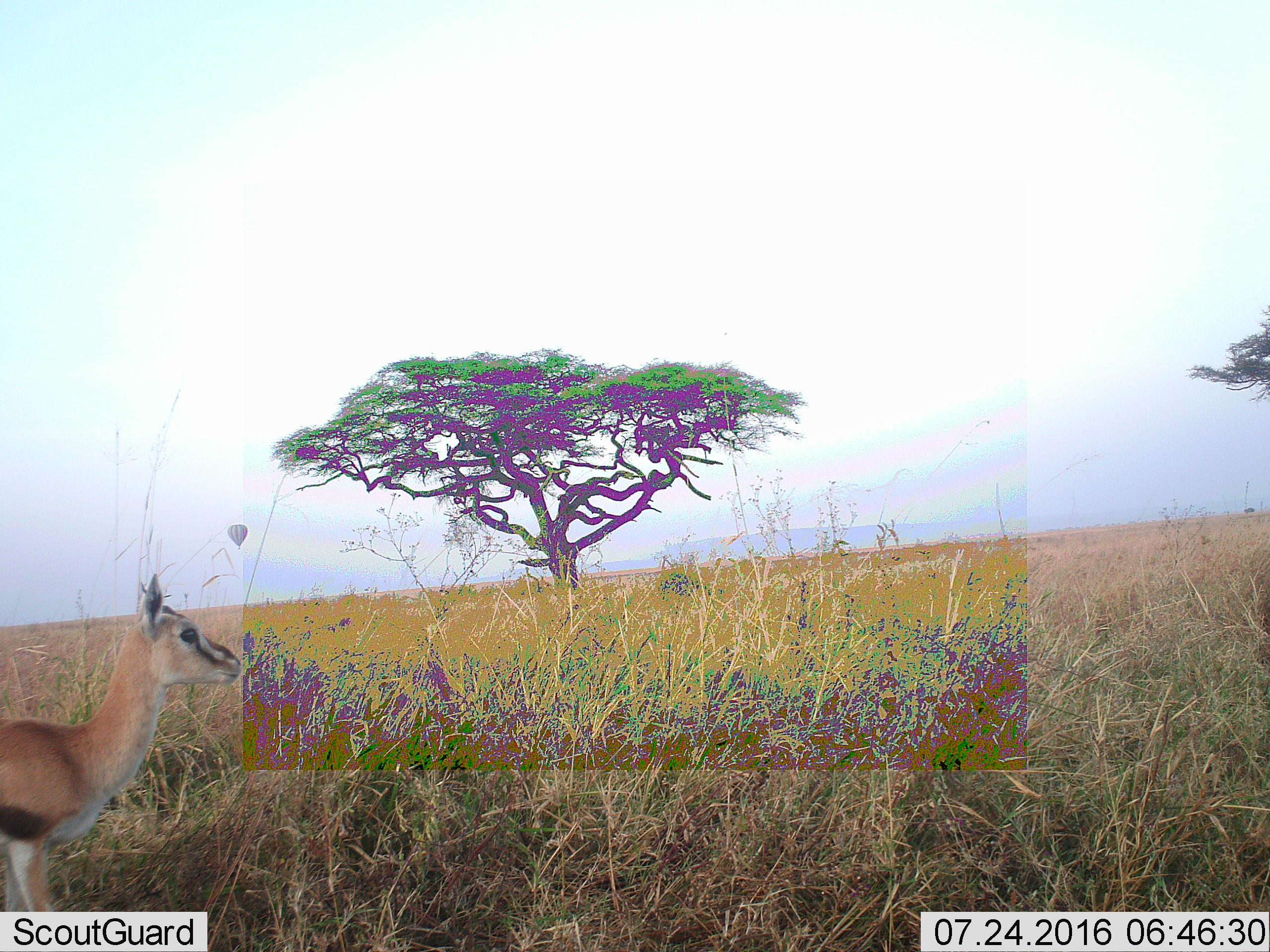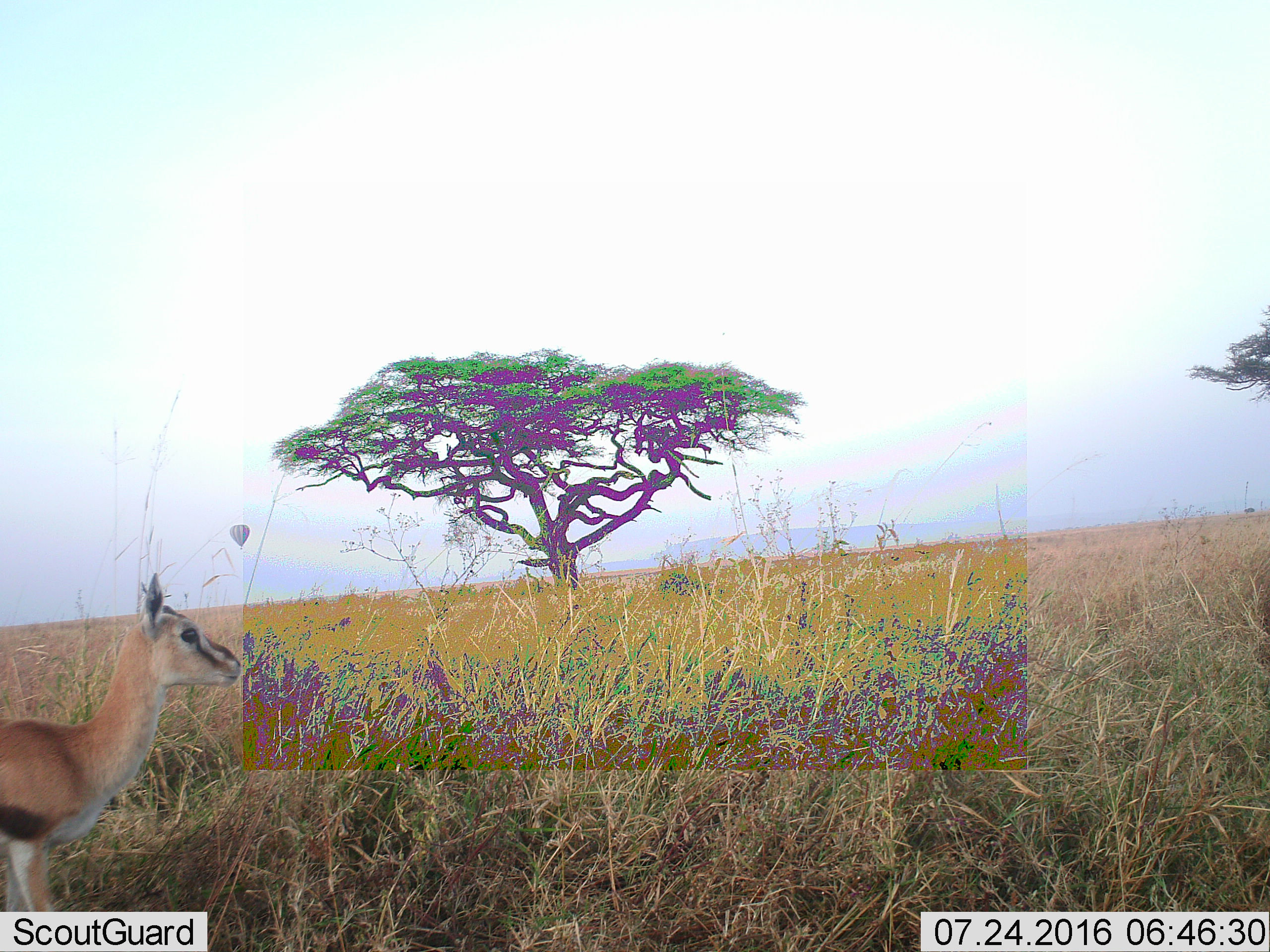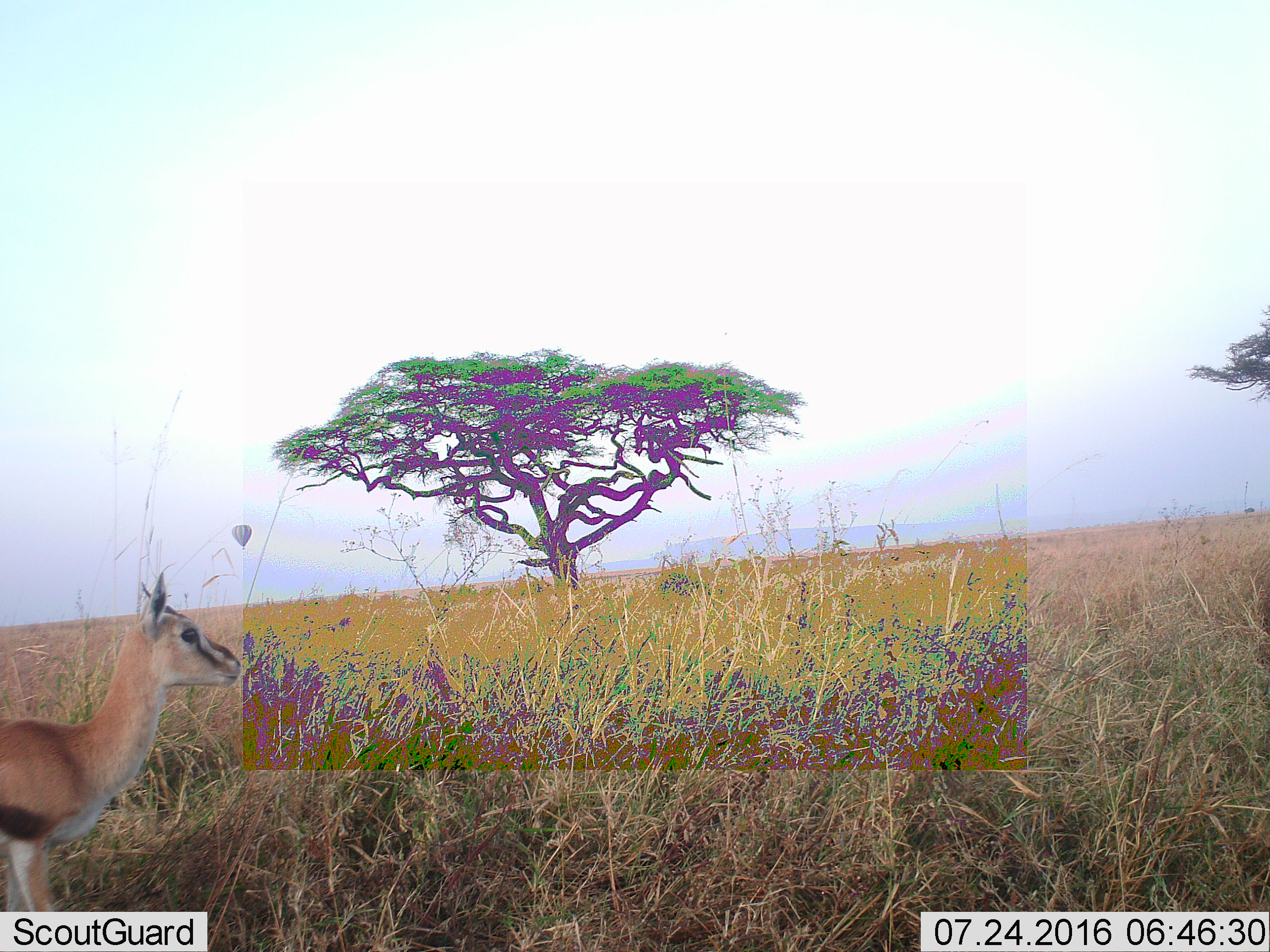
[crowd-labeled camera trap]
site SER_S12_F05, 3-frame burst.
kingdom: Animalia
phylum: Chordata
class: Mammalia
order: Artiodactyla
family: Bovidae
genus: Eudorcas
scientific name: Eudorcas thomsonii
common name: thomson's gazelle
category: gazellethomsons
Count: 1.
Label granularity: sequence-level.